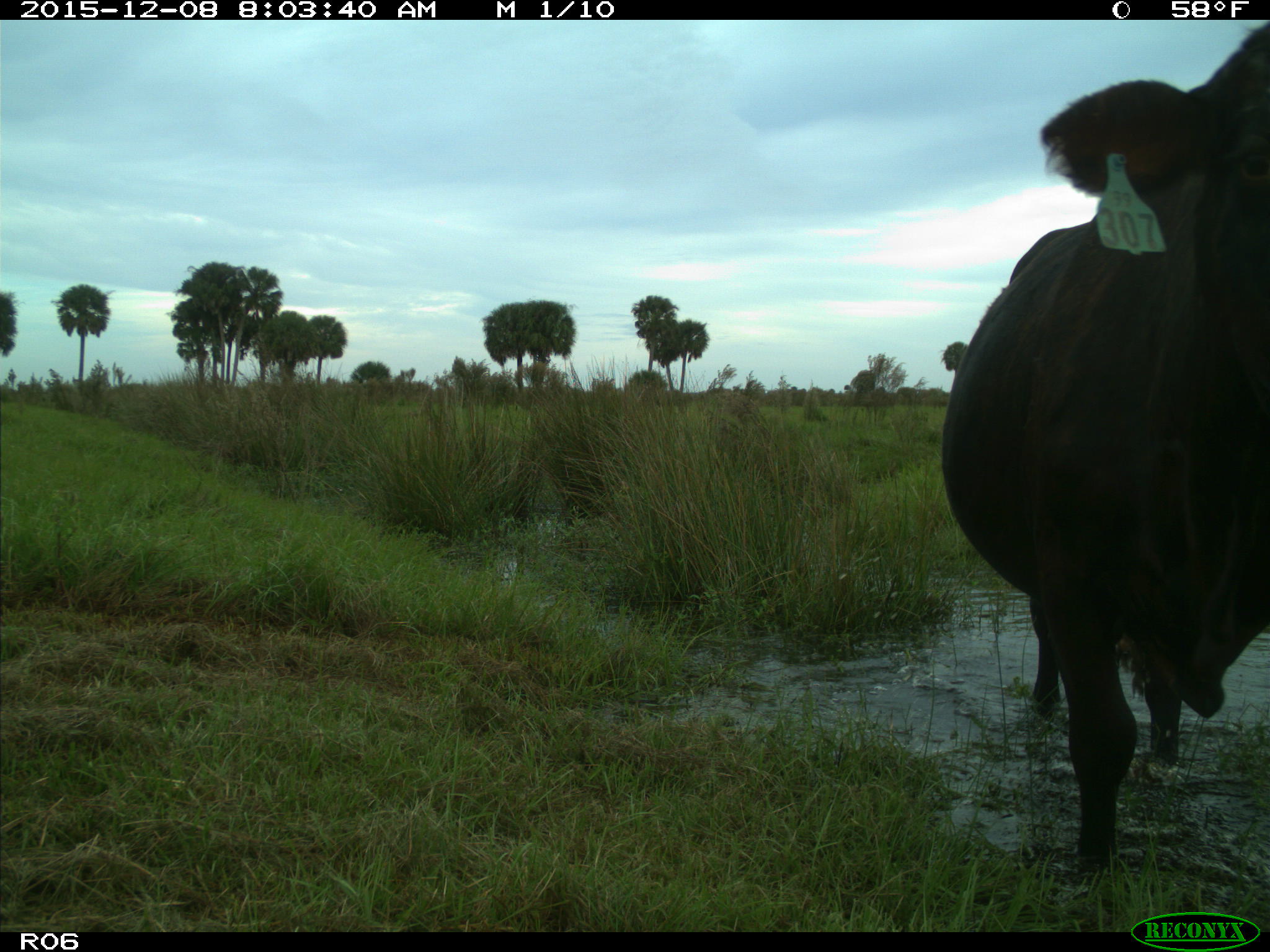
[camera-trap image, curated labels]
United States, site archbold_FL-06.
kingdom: Animalia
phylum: Chordata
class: Mammalia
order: Artiodactyla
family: Bovidae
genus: Bos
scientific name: Bos taurus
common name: domestic cow